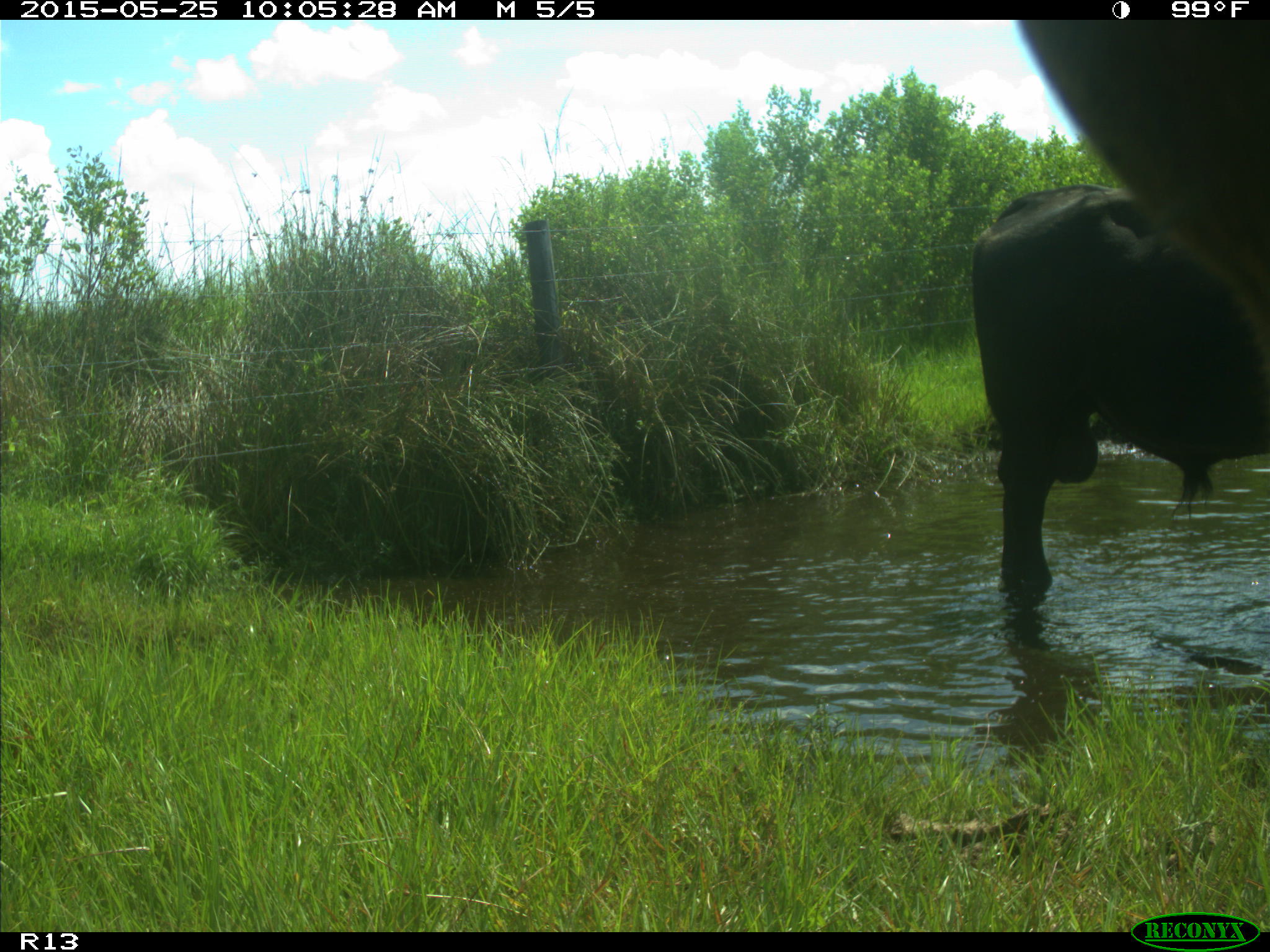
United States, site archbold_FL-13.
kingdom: Animalia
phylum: Chordata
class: Mammalia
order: Artiodactyla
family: Bovidae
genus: Bos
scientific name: Bos taurus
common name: domestic cow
Bos taurus (domestic cow).